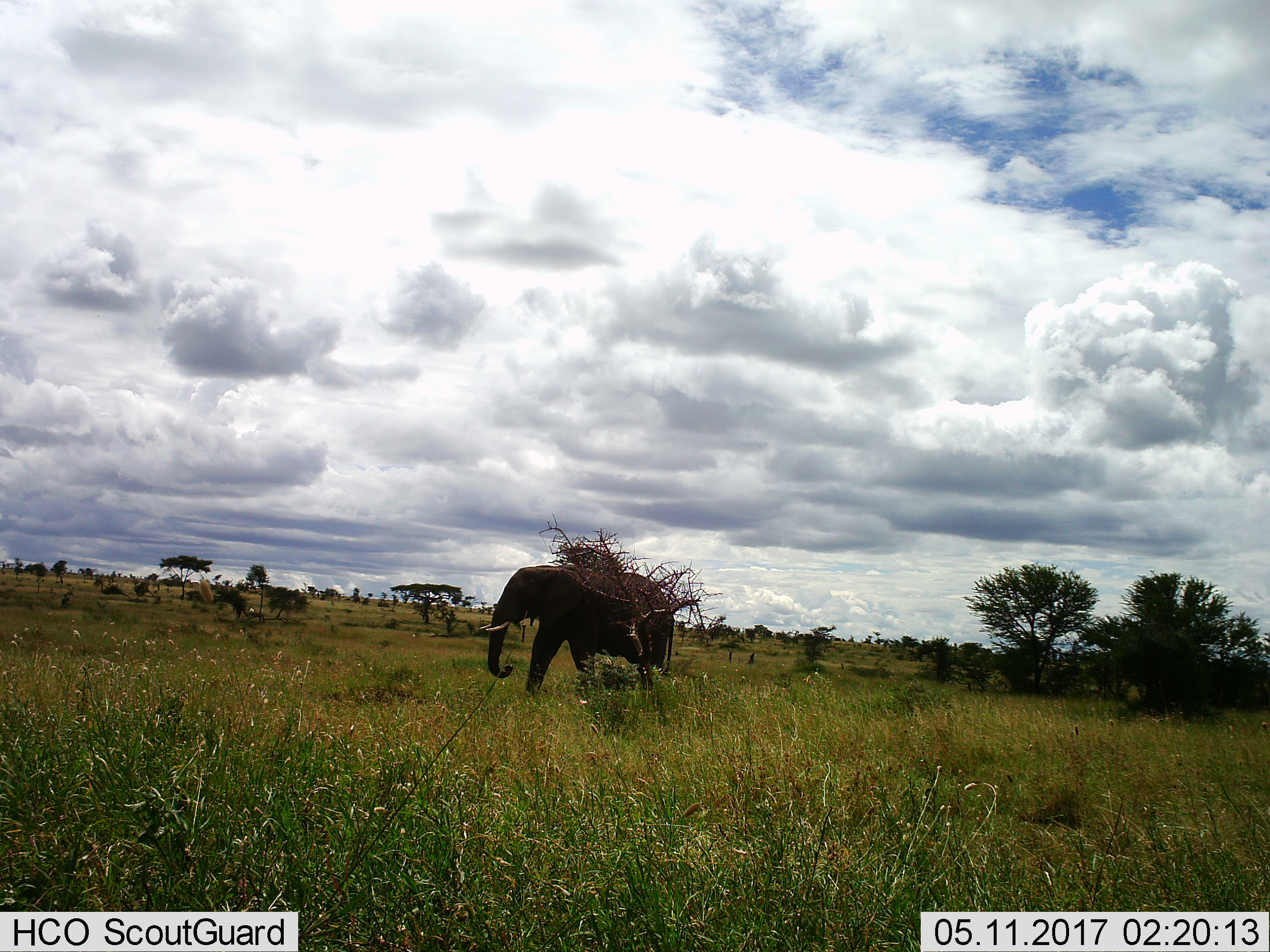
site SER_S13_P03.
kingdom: Animalia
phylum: Chordata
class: Mammalia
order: Proboscidea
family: Elephantidae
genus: Loxodonta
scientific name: Loxodonta africana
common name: african bush elephant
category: elephant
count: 1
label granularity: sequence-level